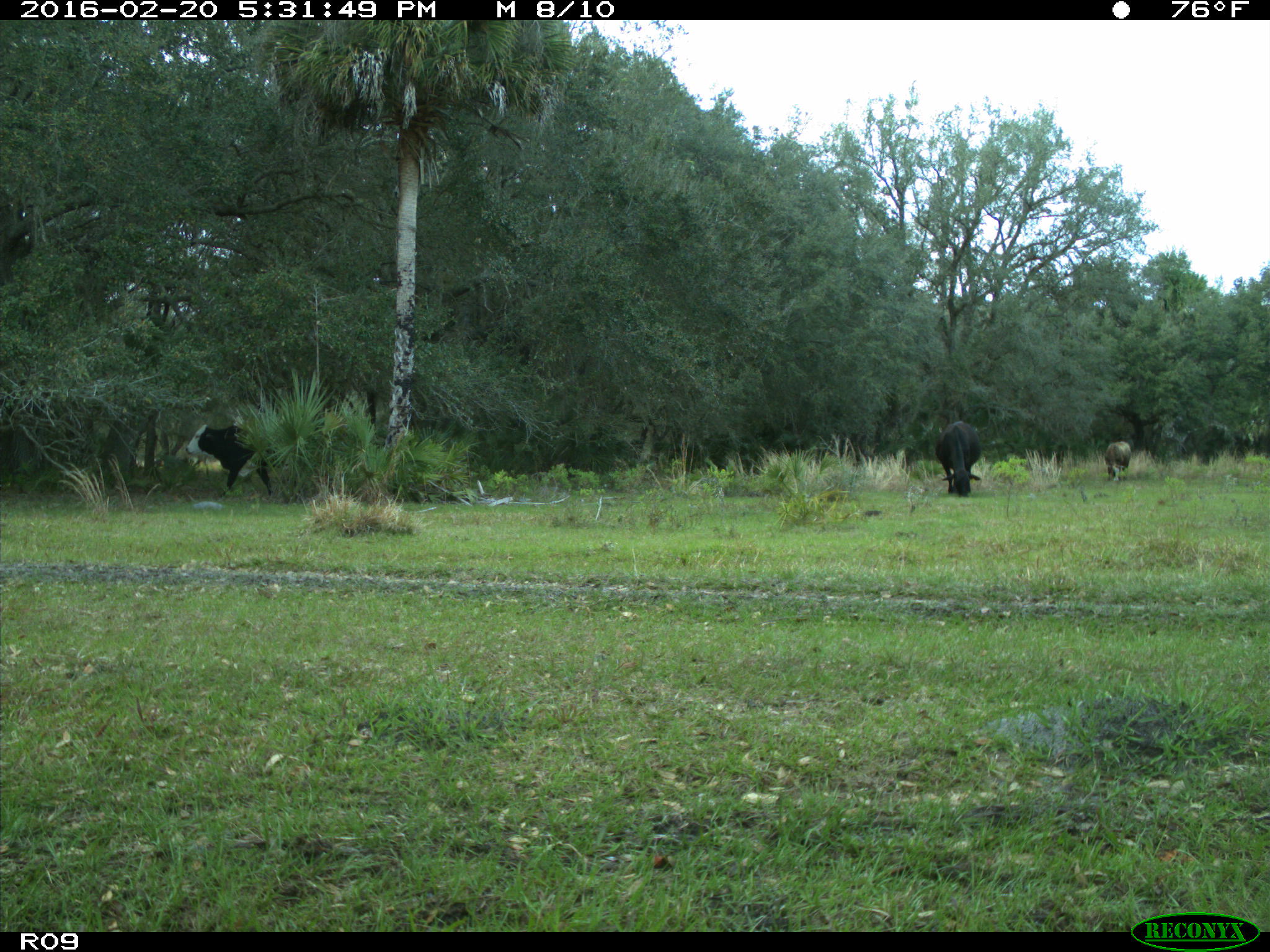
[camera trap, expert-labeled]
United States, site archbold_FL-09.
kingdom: Animalia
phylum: Chordata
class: Mammalia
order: Artiodactyla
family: Bovidae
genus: Bos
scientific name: Bos taurus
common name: domestic cow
Bos taurus (domestic cow).